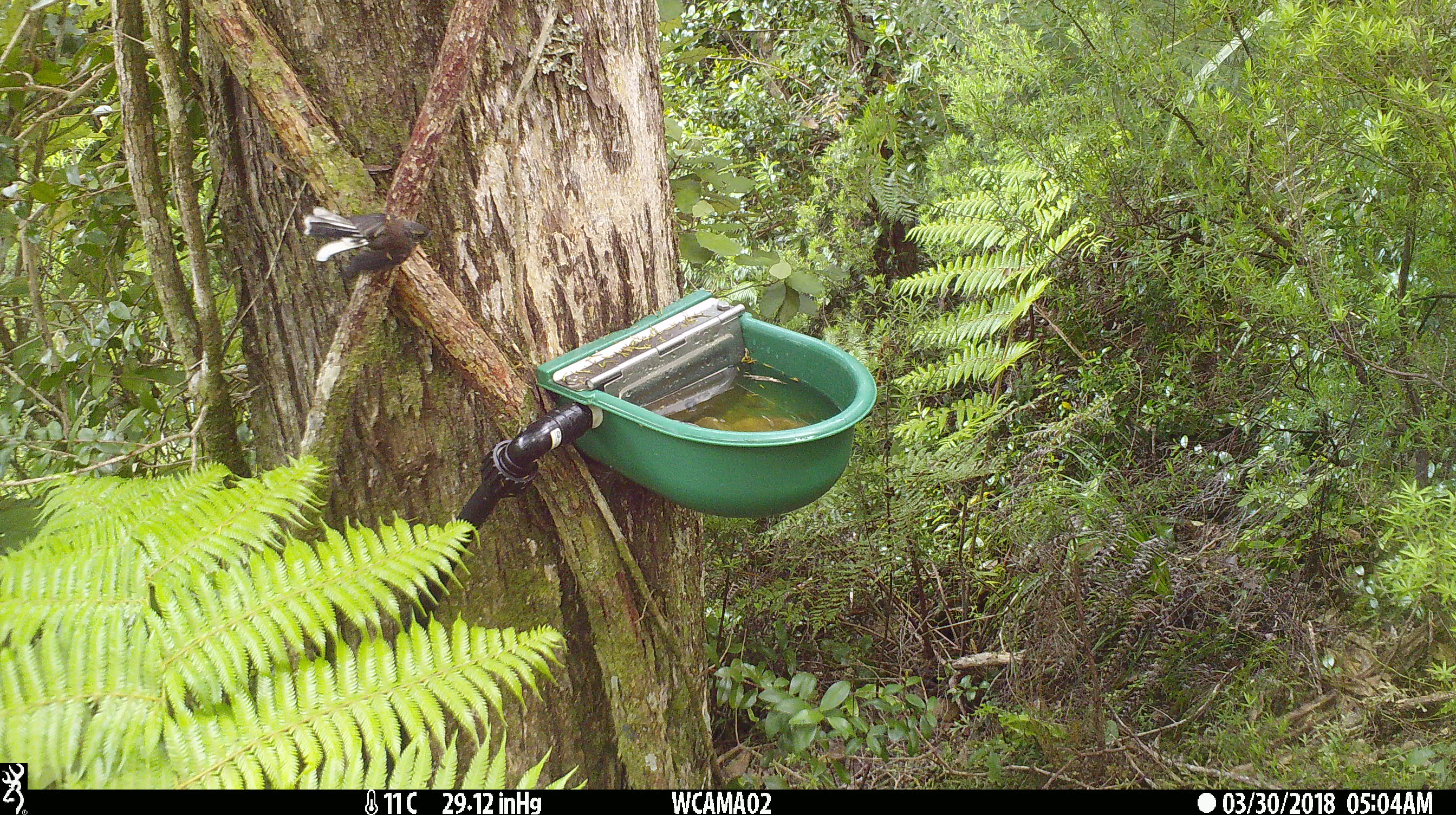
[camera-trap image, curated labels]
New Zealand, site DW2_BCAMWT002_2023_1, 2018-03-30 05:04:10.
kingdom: Animalia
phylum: Chordata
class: Aves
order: Passeriformes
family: Rhipiduridae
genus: Rhipidura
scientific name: Rhipidura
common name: fantails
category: fantail